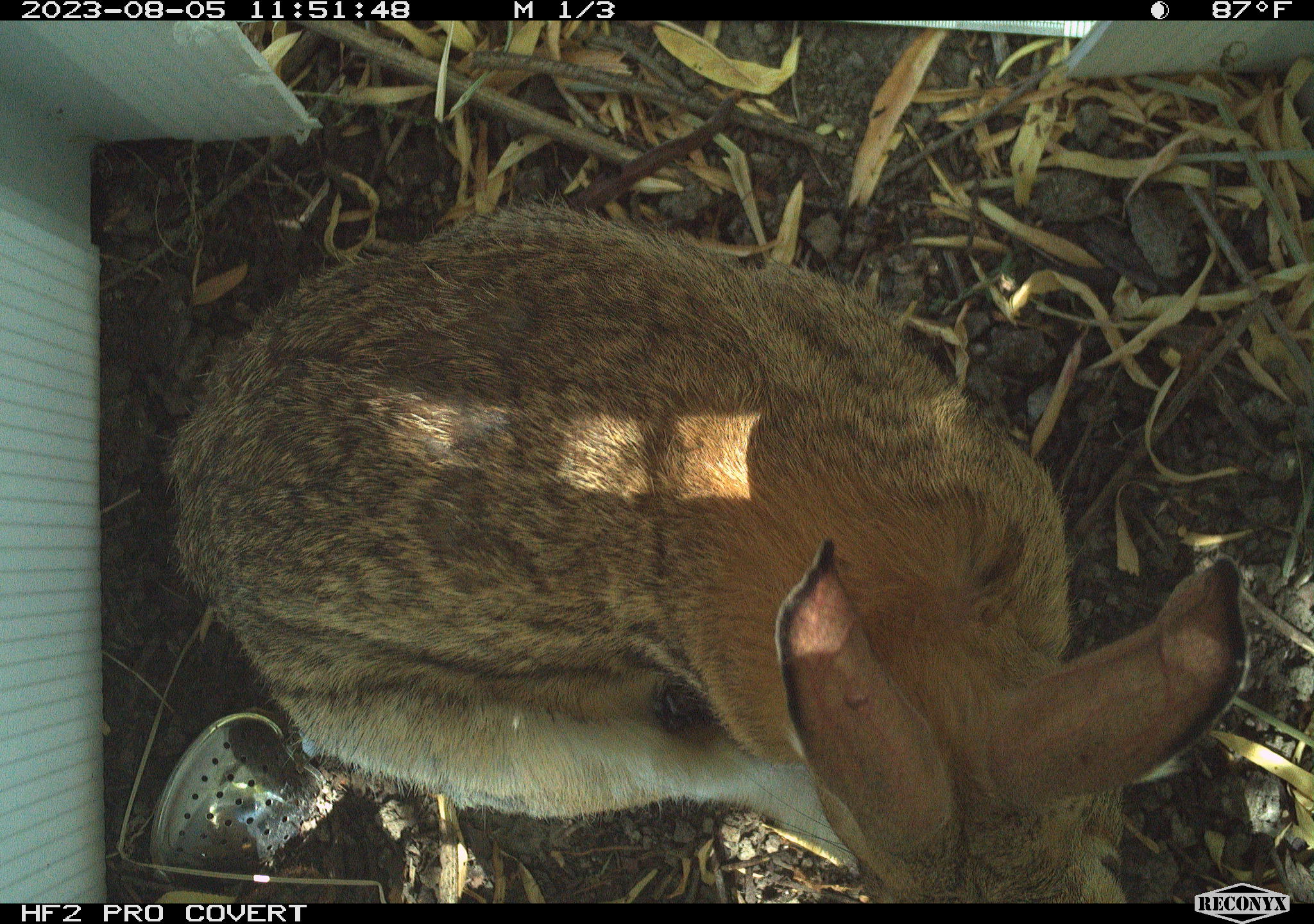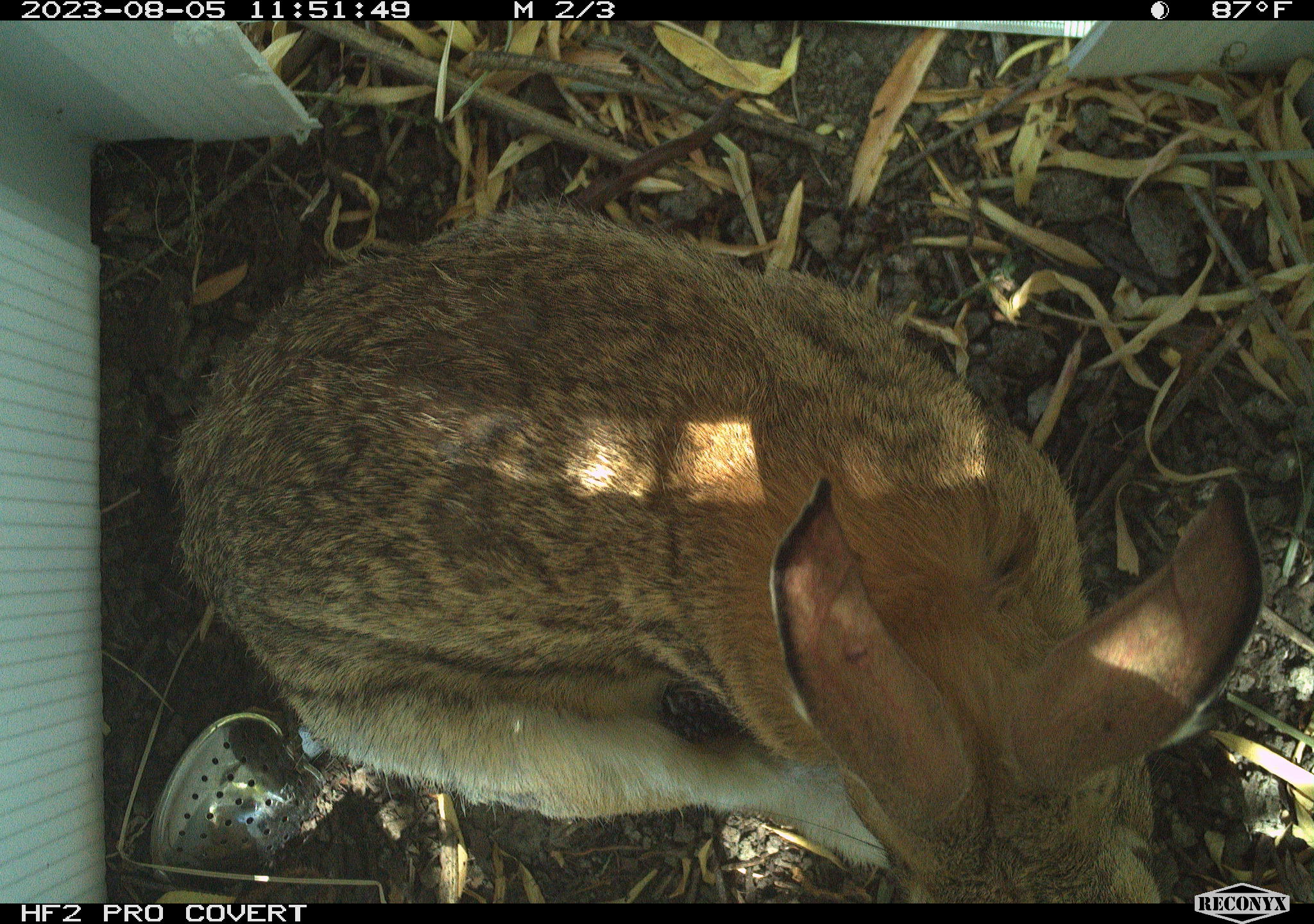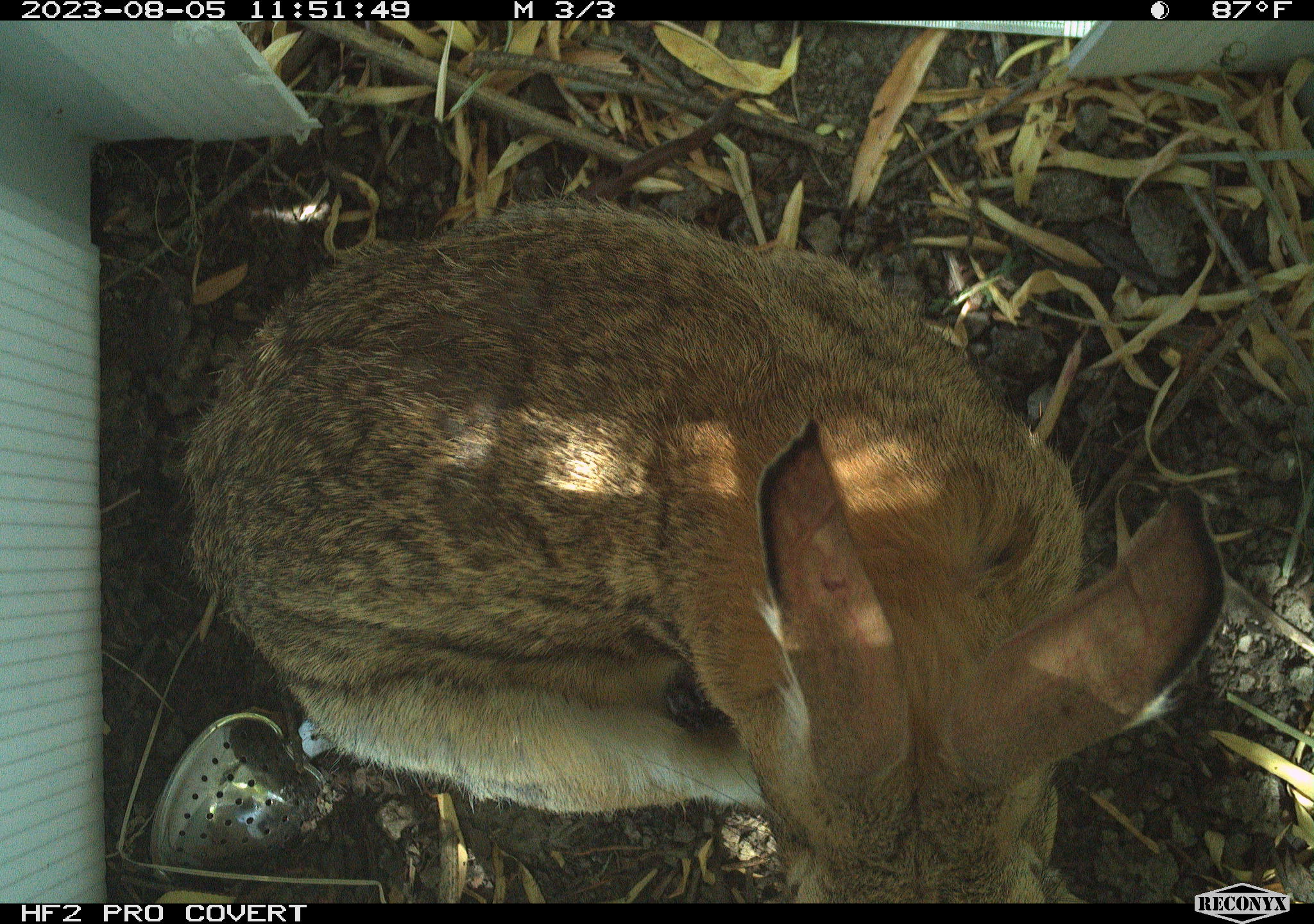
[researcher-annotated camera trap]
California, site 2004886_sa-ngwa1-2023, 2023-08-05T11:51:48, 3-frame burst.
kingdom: Animalia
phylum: Chordata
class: Mammalia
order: Lagomorpha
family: Leporidae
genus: Sylvilagus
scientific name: Sylvilagus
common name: cottontail rabbits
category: sylvilagus species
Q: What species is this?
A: Sylvilagus species (cottontail rabbits) (Sylvilagus).